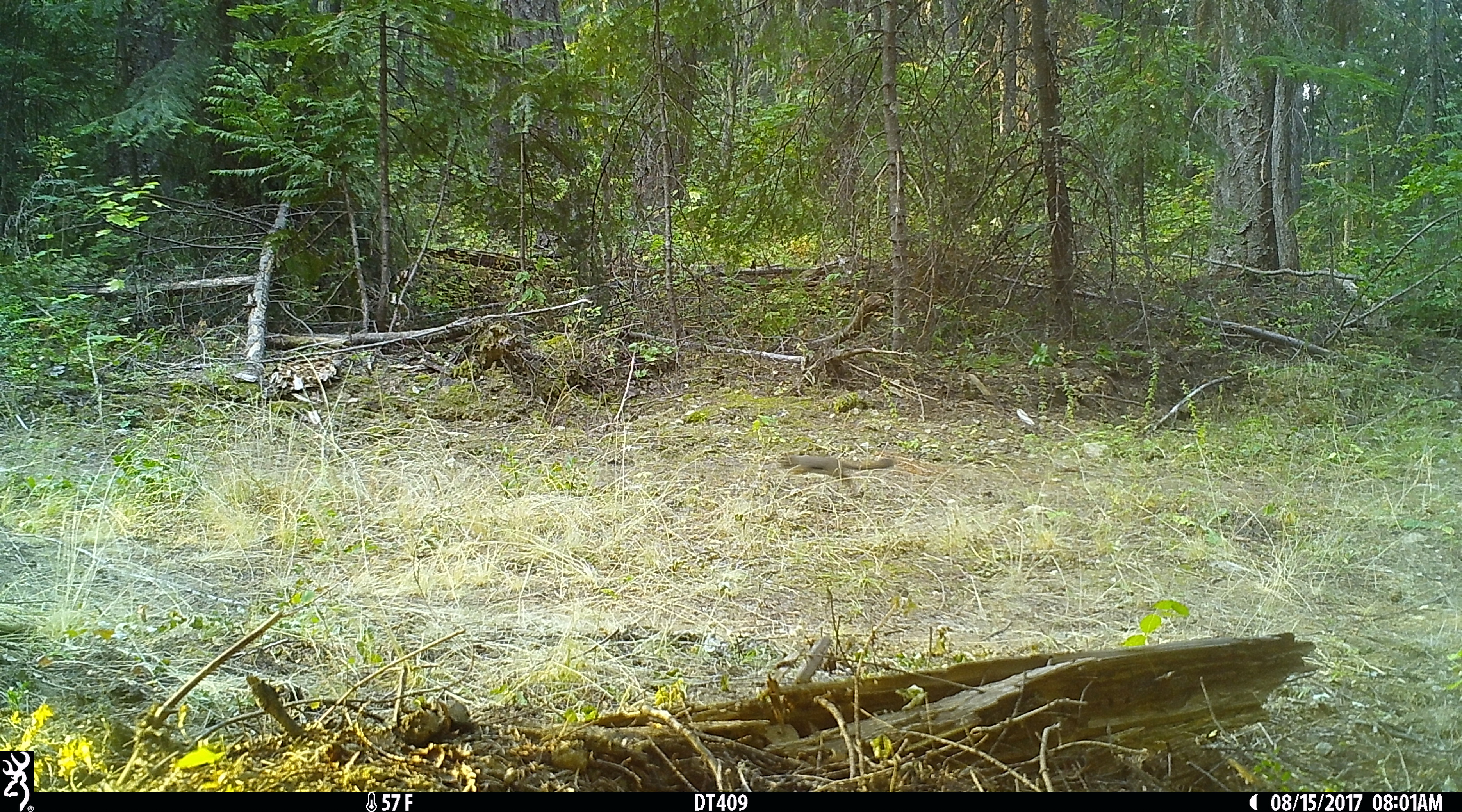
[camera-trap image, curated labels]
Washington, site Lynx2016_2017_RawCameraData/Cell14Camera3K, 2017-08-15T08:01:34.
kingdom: Animalia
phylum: Chordata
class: Mammalia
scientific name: Mammalia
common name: small mammal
Small mammal (Mammalia). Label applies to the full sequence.